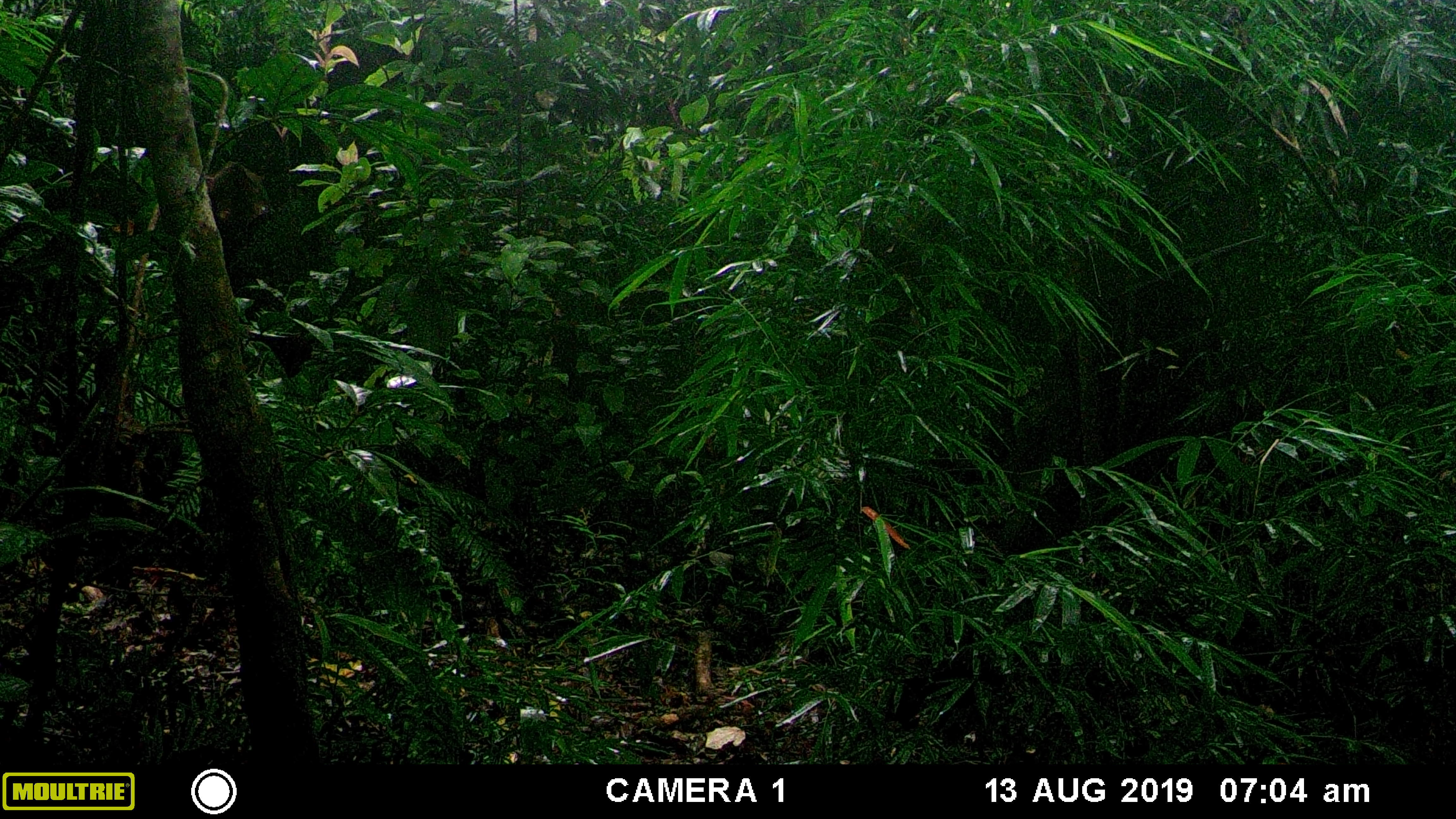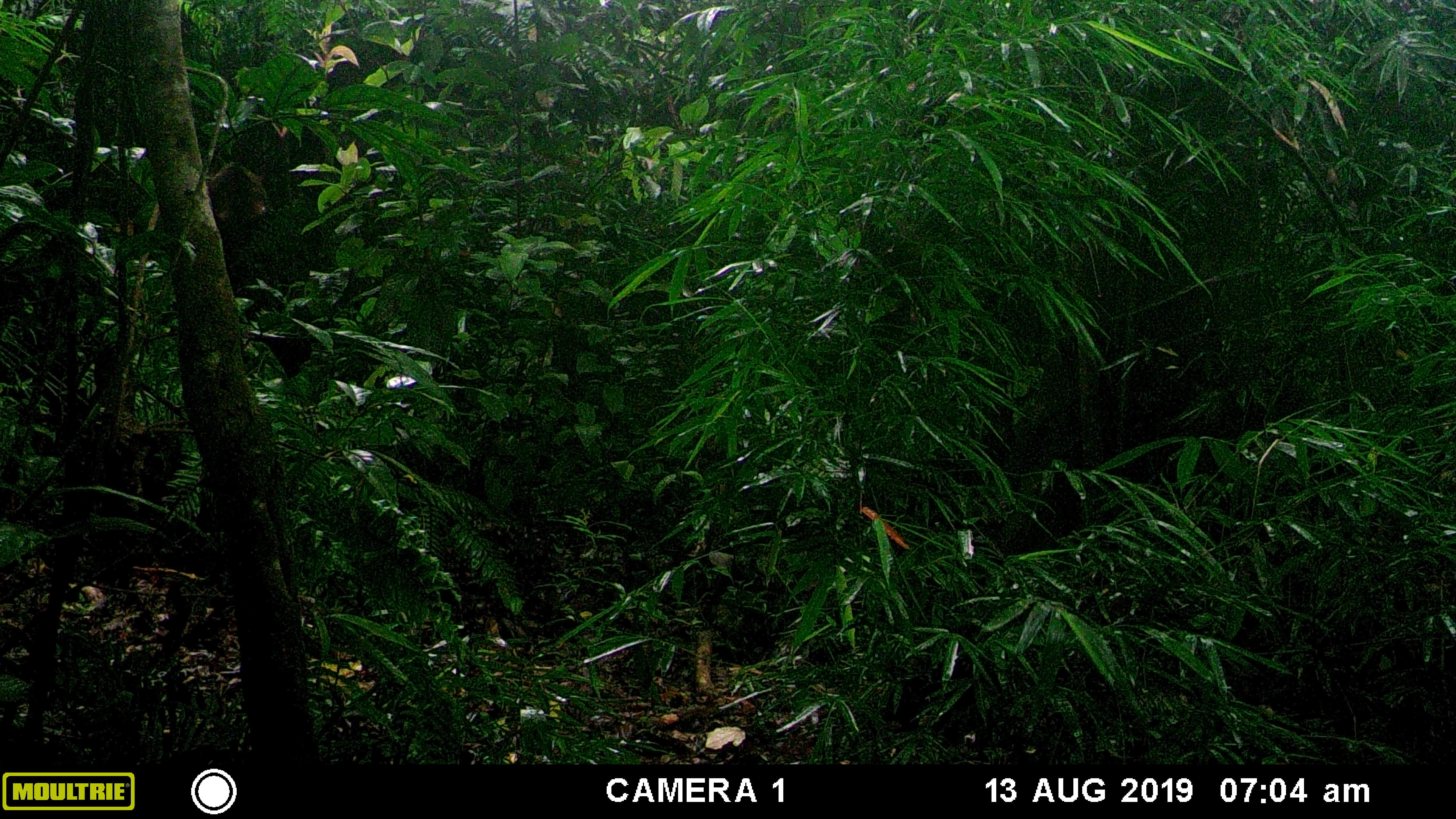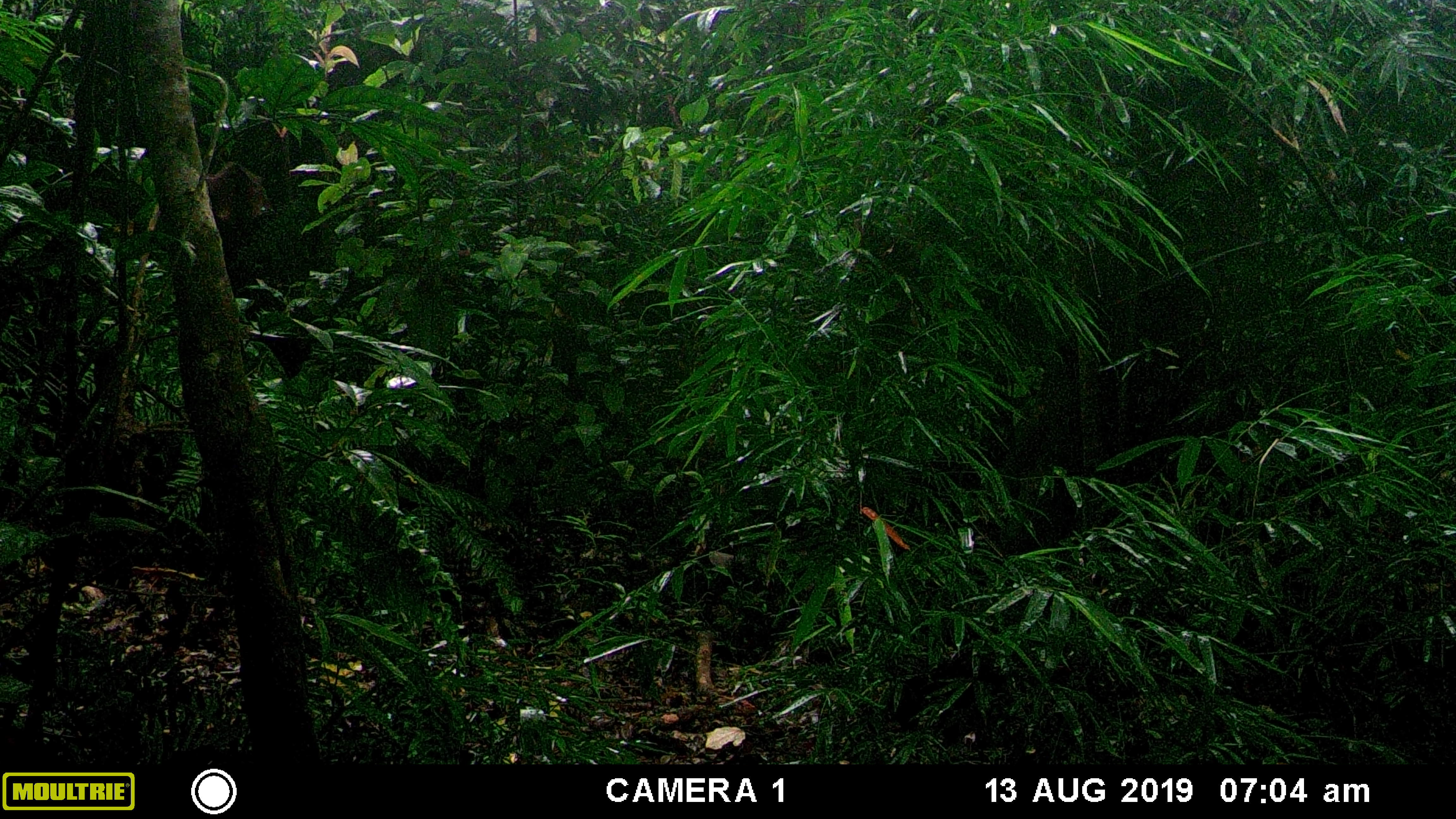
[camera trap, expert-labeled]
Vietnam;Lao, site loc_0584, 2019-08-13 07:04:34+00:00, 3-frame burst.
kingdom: Animalia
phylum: Chordata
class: Aves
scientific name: Aves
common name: bird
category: unidentified bird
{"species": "unidentified bird (bird) (Aves)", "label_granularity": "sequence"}